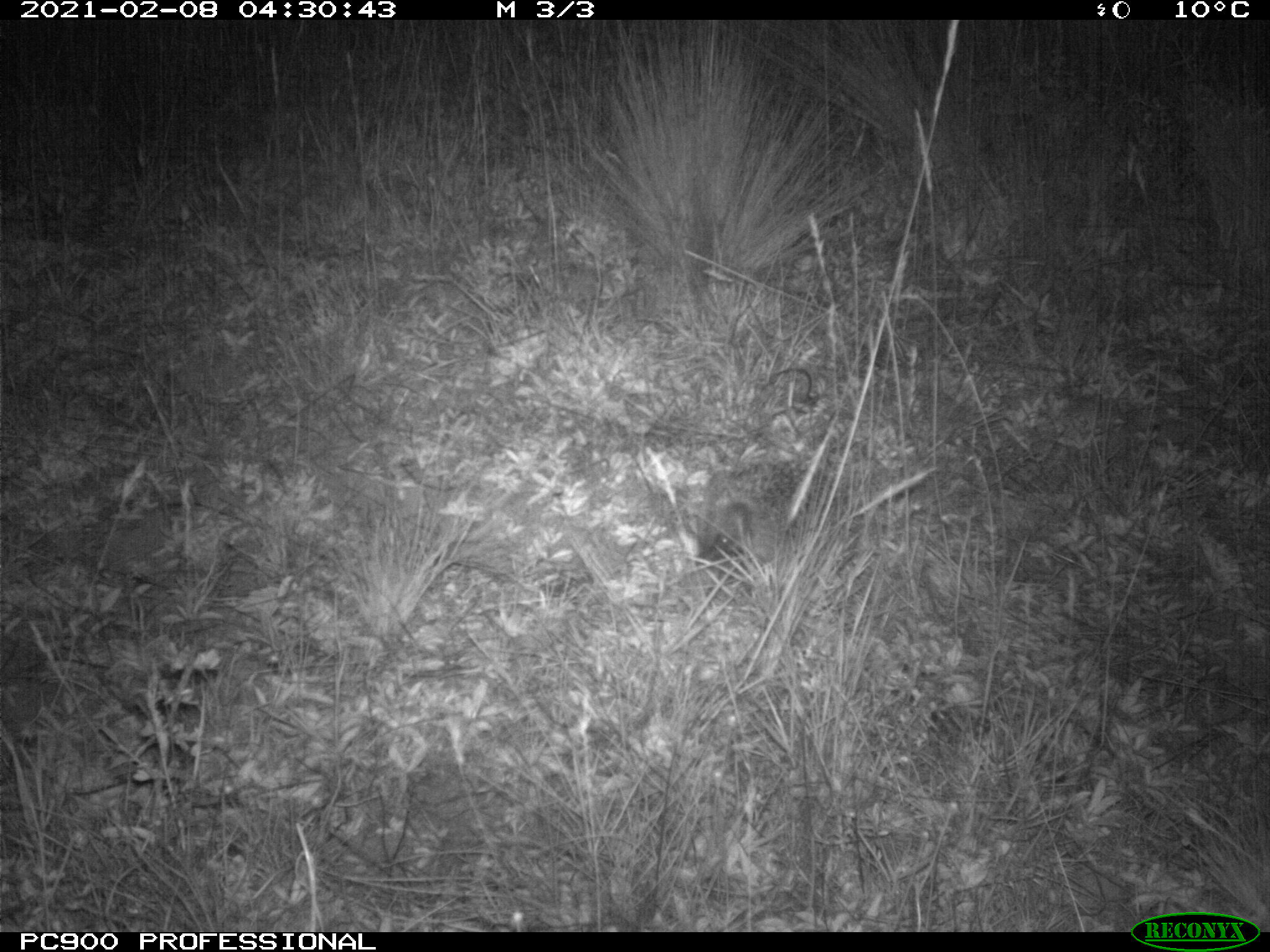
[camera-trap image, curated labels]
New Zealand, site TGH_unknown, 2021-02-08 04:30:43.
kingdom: Animalia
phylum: Chordata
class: Mammalia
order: Eulipotyphla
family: Erinaceidae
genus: Erinaceus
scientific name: Erinaceus europaeus europaeus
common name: european hedgehog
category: hedgehog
Hedgehog (european hedgehog) (Erinaceus europaeus europaeus).